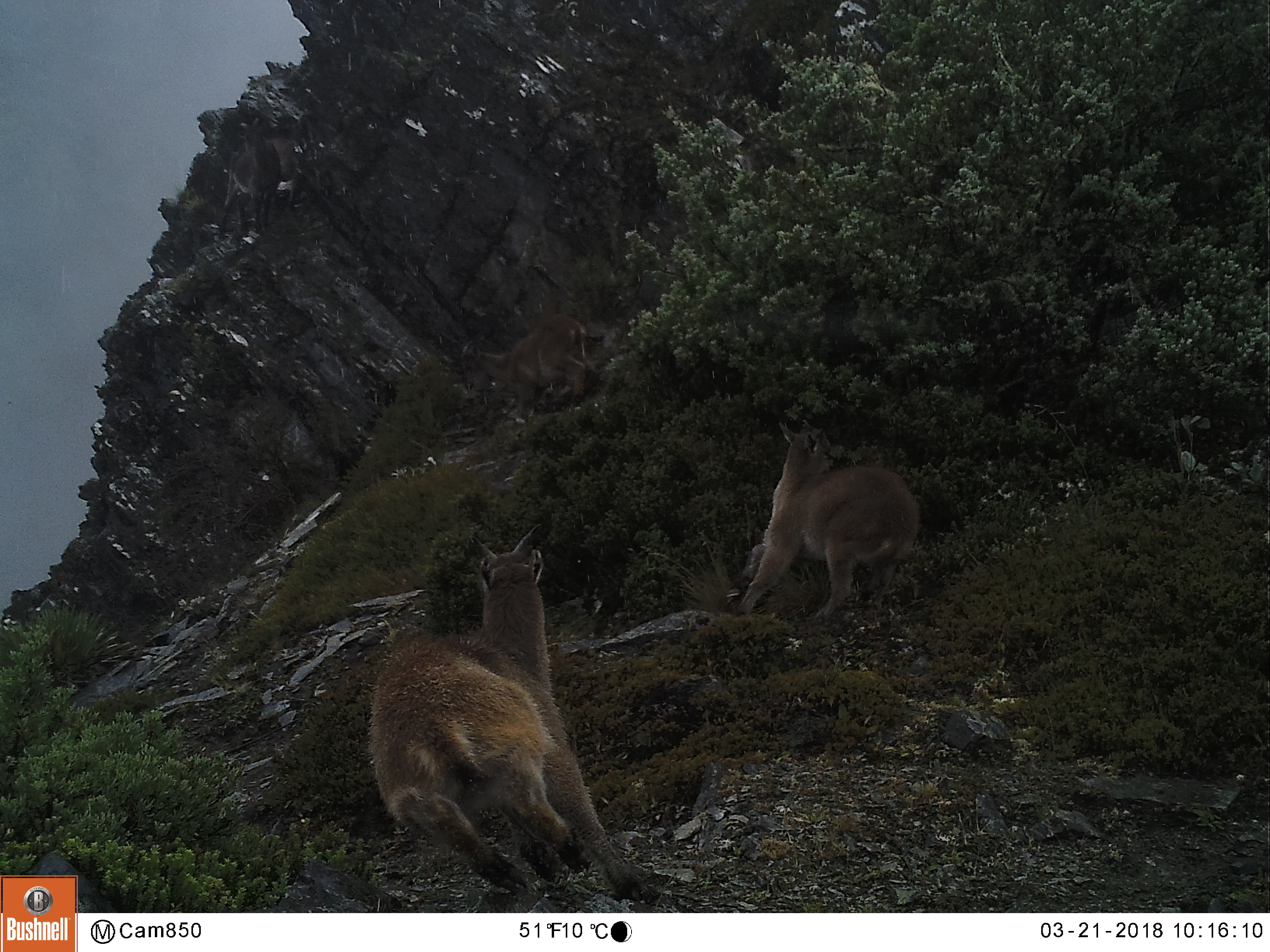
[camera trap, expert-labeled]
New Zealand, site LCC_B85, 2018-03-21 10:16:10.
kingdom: Animalia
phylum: Chordata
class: Mammalia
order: Artiodactyla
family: Bovidae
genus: Nilgiritragus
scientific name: Nilgiritragus hylocrius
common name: tahr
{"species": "tahr (Nilgiritragus hylocrius)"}